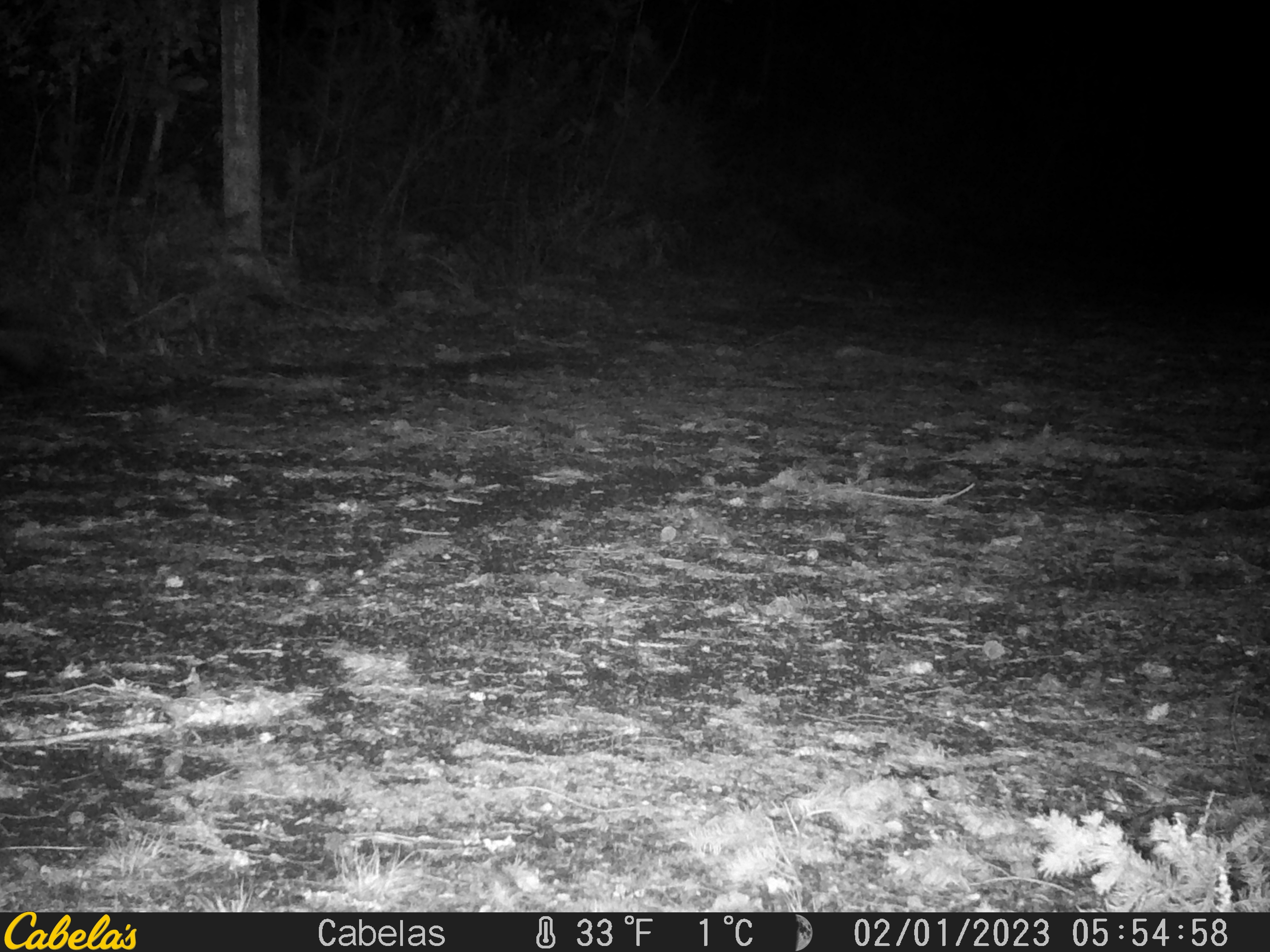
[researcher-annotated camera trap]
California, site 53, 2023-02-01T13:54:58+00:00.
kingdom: Animalia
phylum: Chordata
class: Mammalia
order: Carnivora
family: Mephitidae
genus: Mephitis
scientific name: Mephitis mephitis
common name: striped skunk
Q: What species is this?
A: Striped skunk (Mephitis mephitis).